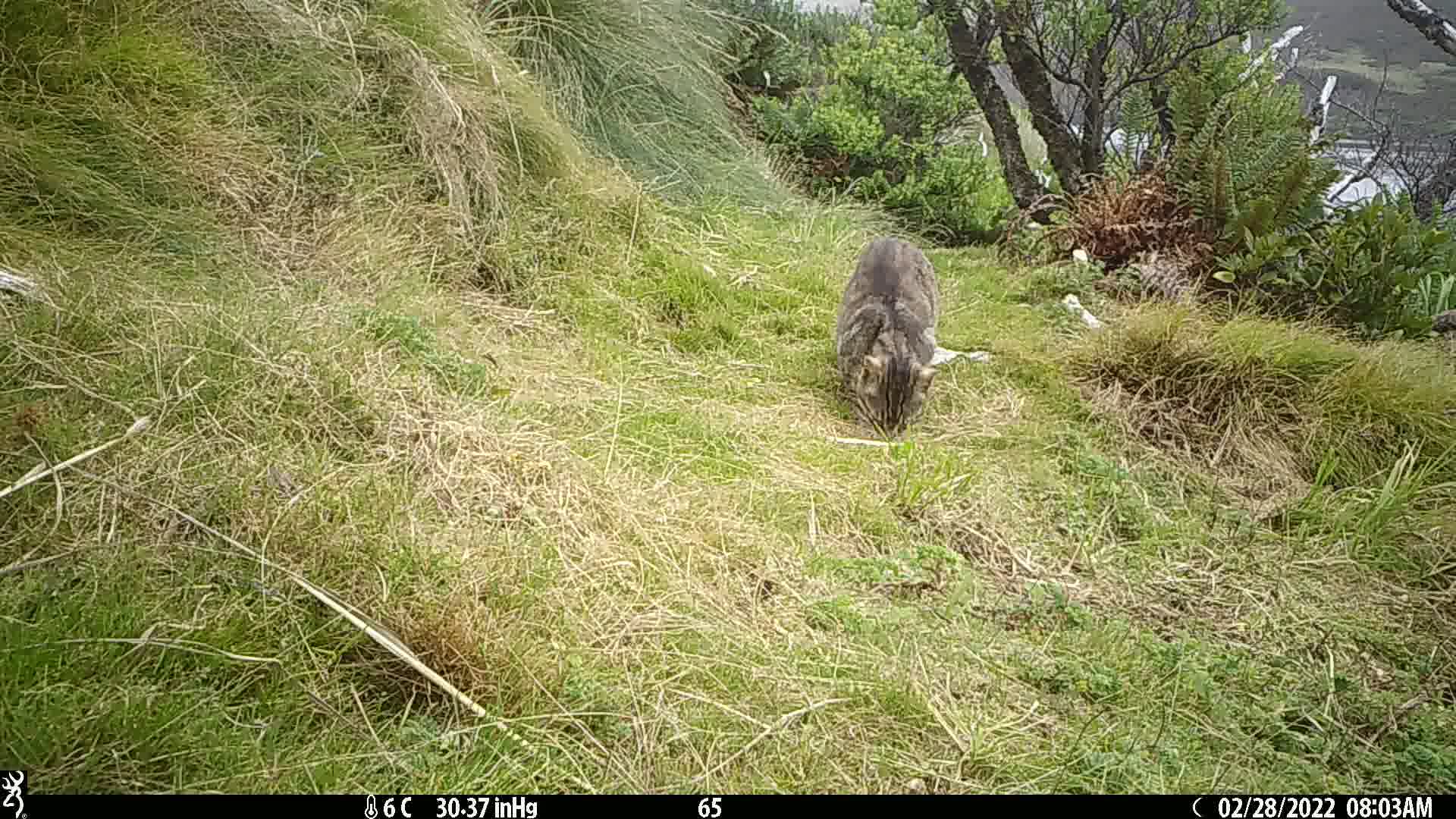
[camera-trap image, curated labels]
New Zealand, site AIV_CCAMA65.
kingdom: Animalia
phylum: Chordata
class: Mammalia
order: Carnivora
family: Felidae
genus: Felis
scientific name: Felis catus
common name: domestic cat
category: cat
Cat (domestic cat) (Felis catus).